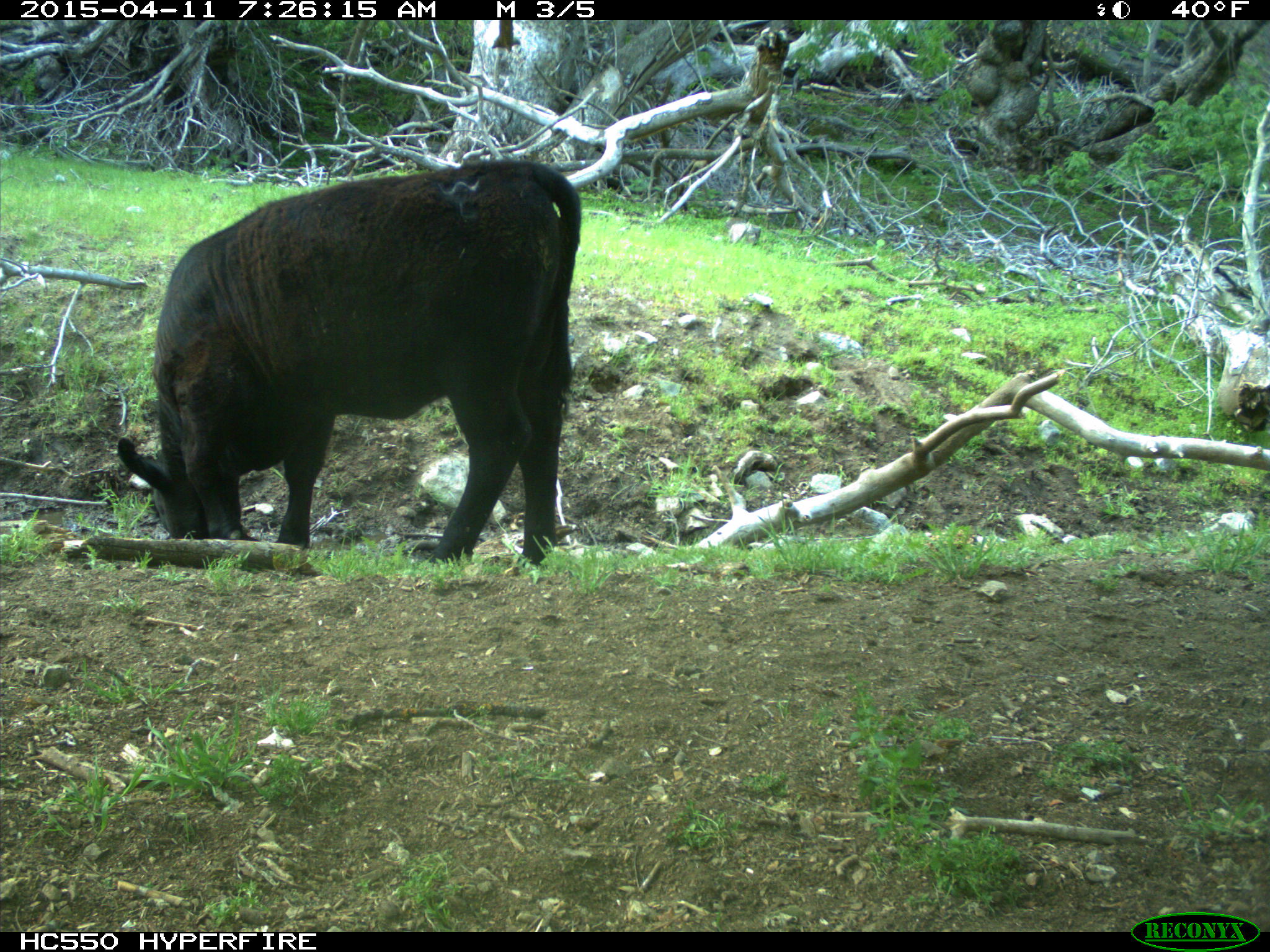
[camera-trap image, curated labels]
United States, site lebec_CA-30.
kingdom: Animalia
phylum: Chordata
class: Mammalia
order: Artiodactyla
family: Bovidae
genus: Bos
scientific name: Bos taurus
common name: domestic cow